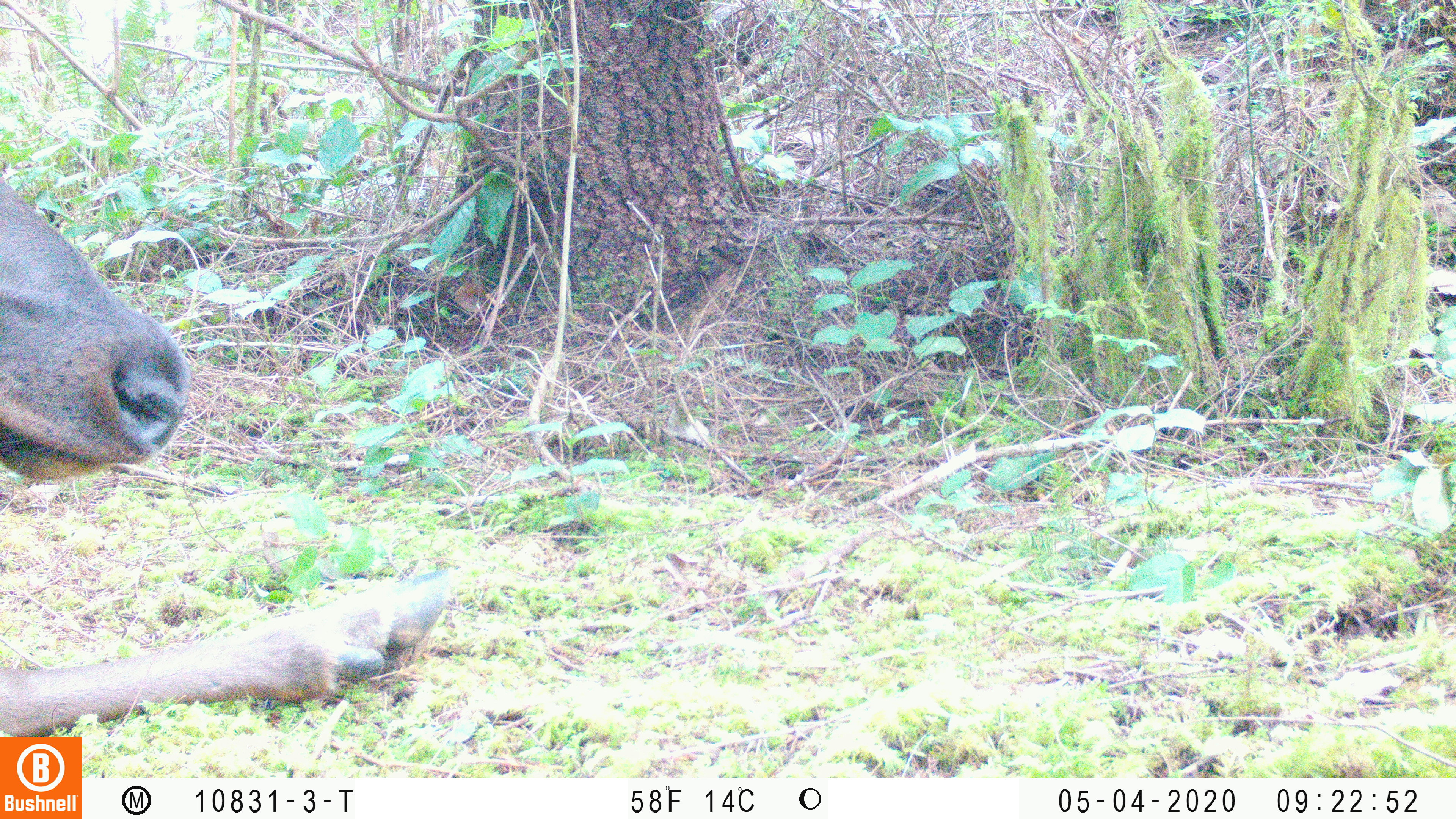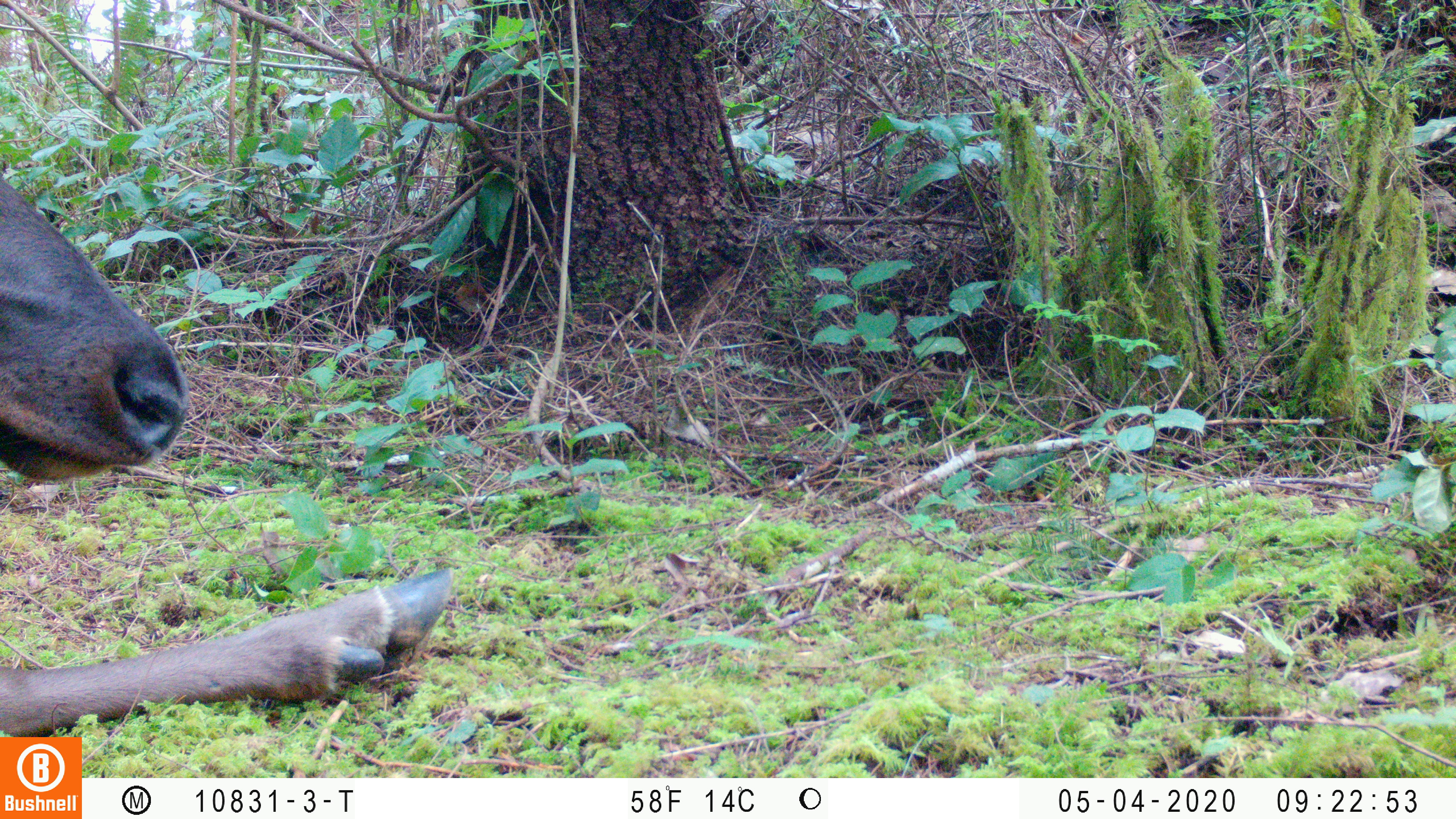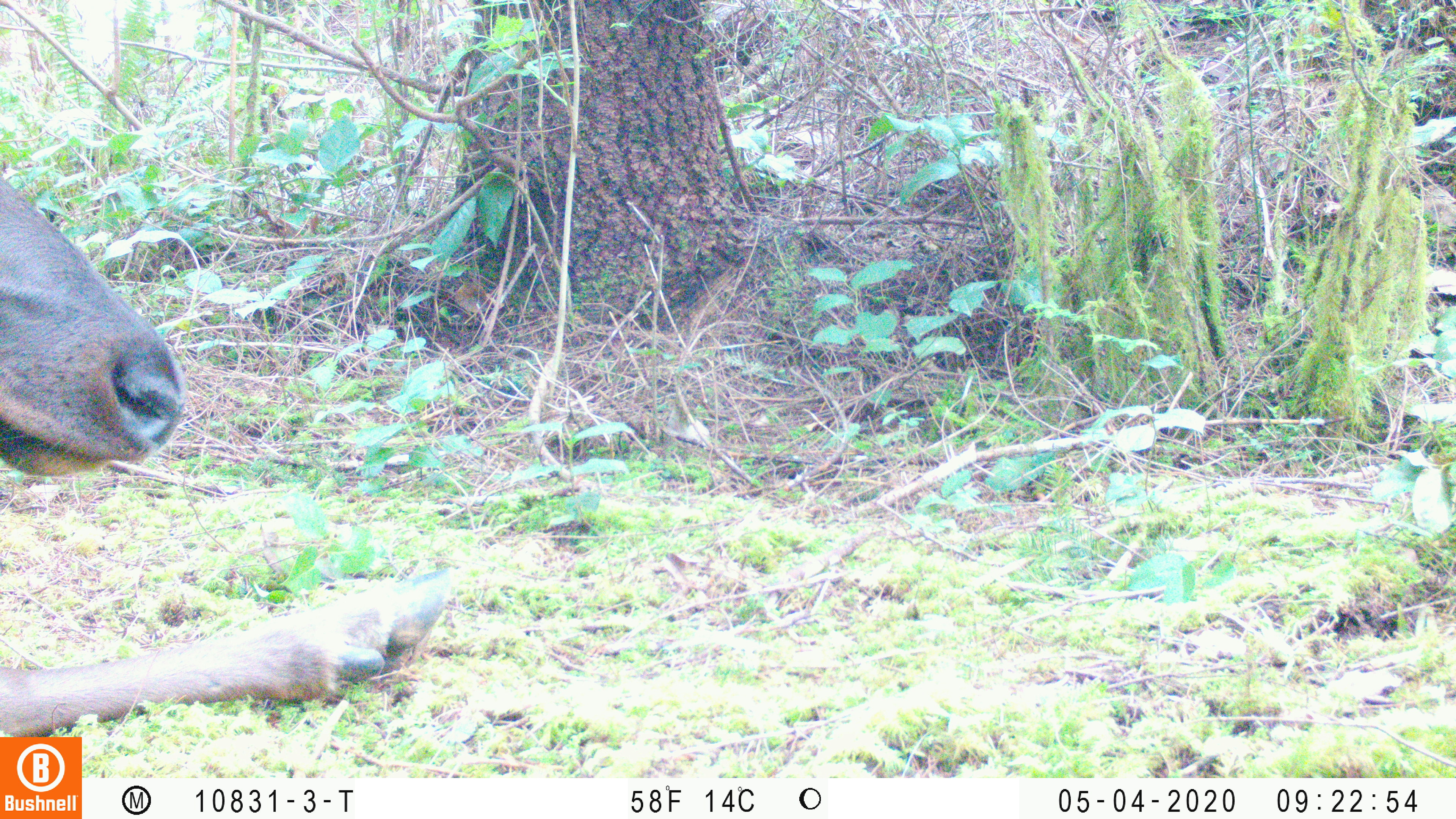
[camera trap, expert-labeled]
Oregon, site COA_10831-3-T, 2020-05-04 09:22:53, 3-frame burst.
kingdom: Animalia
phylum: Chordata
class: Mammalia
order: Artiodactyla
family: Cervidae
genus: Cervus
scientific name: Cervus canadensis roosevelti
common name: roosevelt elk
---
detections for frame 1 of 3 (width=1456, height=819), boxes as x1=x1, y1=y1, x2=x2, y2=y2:
roosevelt elk: x1=2, y1=181, x2=452, y2=732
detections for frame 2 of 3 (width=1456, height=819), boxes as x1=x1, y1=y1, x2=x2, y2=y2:
roosevelt elk: x1=2, y1=175, x2=459, y2=730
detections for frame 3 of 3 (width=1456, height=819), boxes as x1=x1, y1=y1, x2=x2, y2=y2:
roosevelt elk: x1=0, y1=177, x2=459, y2=730